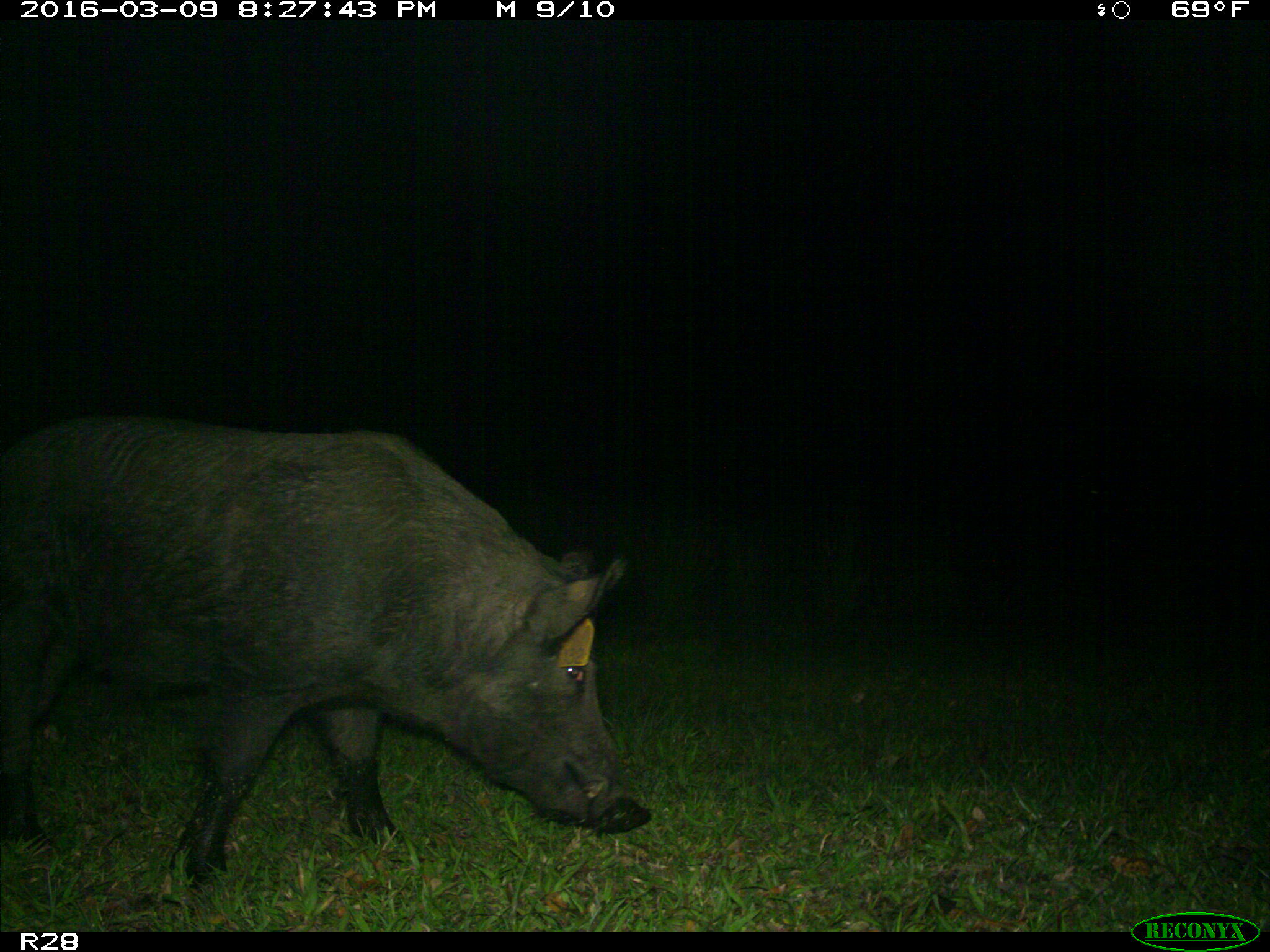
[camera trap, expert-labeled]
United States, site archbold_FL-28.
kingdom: Animalia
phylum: Chordata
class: Mammalia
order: Artiodactyla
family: Suidae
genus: Sus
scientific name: Sus scrofa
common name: wild boar